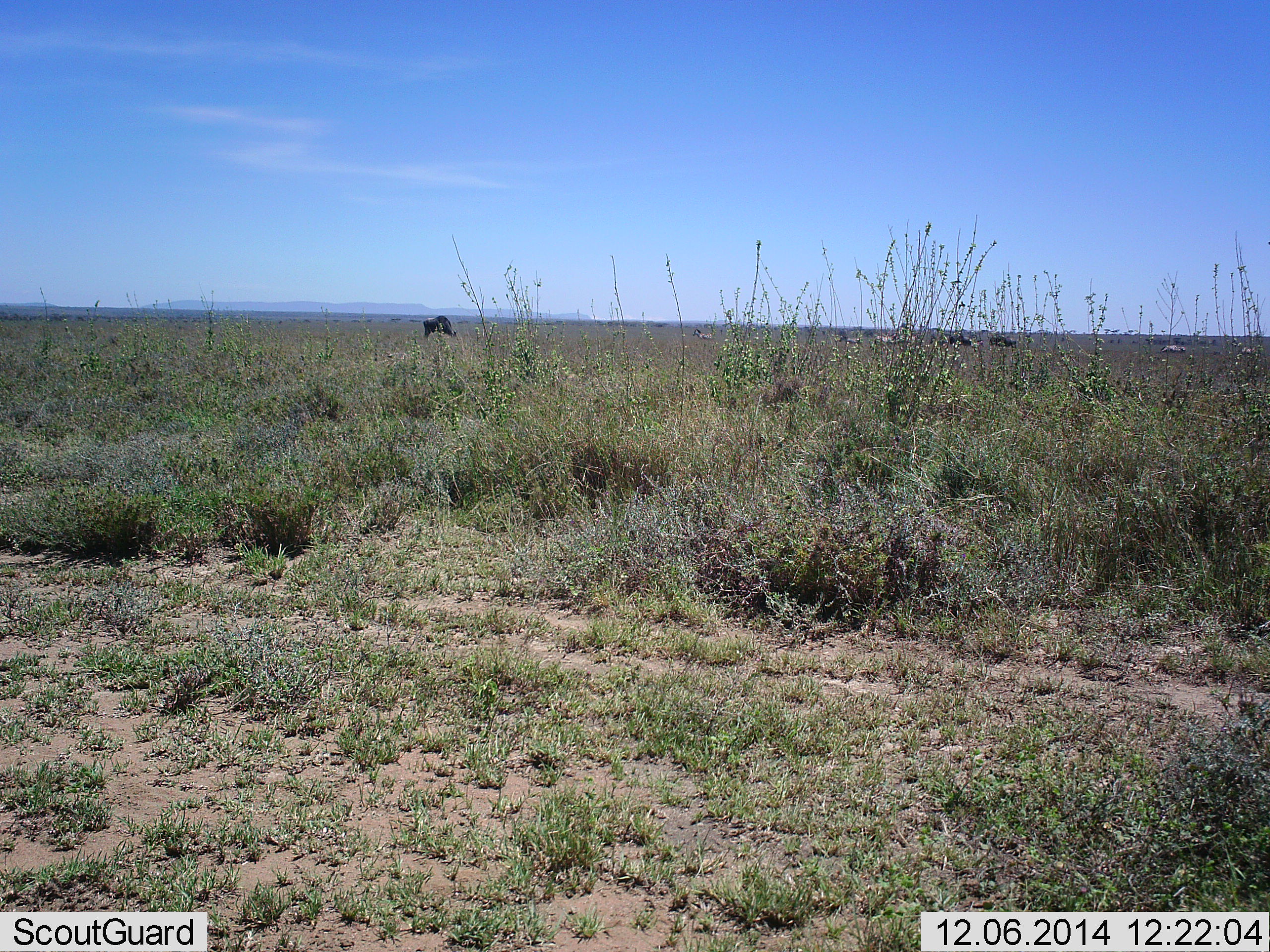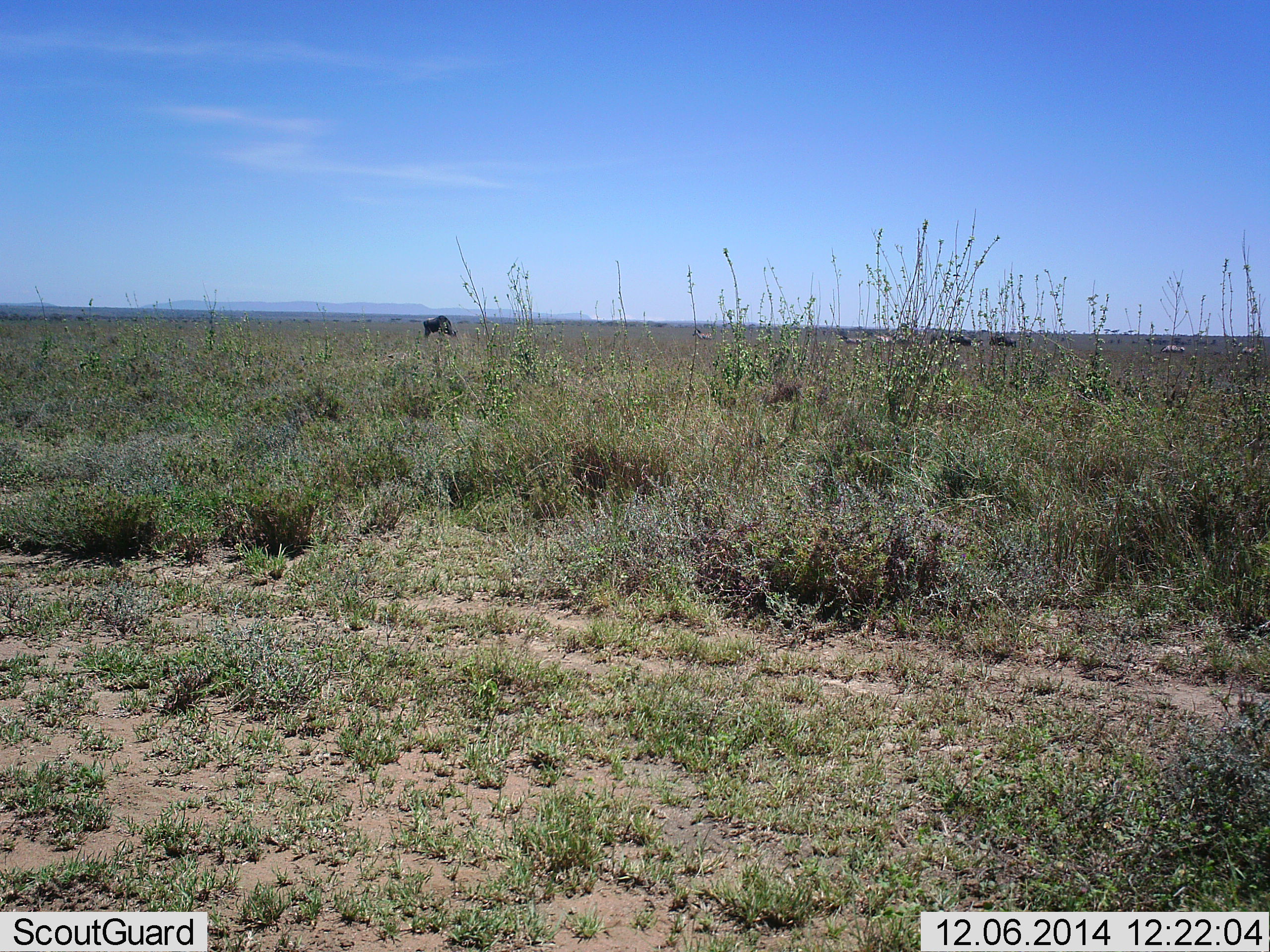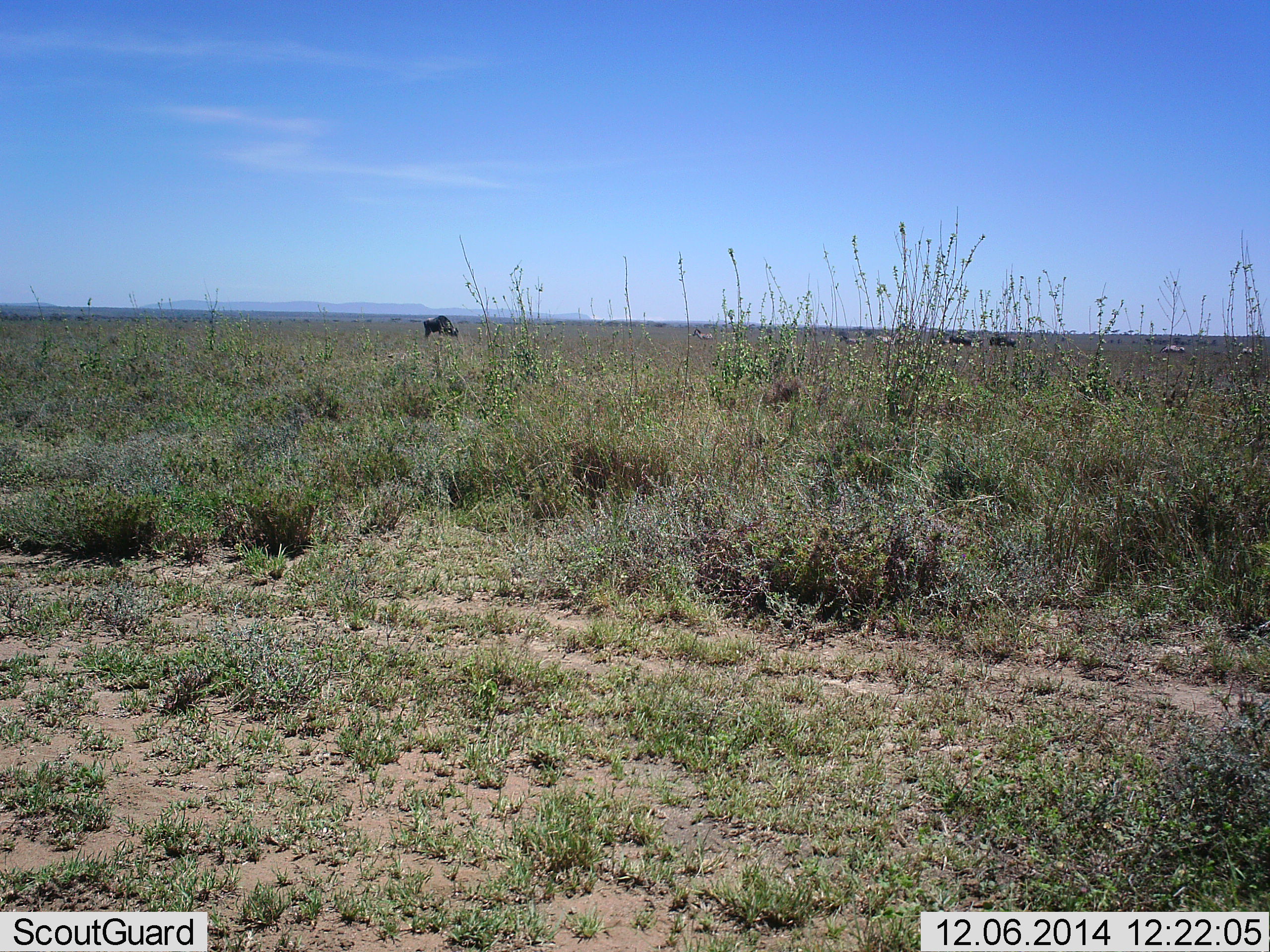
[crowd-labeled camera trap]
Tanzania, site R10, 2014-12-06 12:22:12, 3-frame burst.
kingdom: Animalia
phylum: Chordata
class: Mammalia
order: Artiodactyla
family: Bovidae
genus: Connochaetes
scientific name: Connochaetes taurinus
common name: blue wildebeest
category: wildebeest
Wildebeest (blue wildebeest) (Connochaetes taurinus), count 3. Behavior (volunteer vote fractions): standing 64%, resting 0%, moving 18%, interacting 0%. Young present (vote fraction): 0%. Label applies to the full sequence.